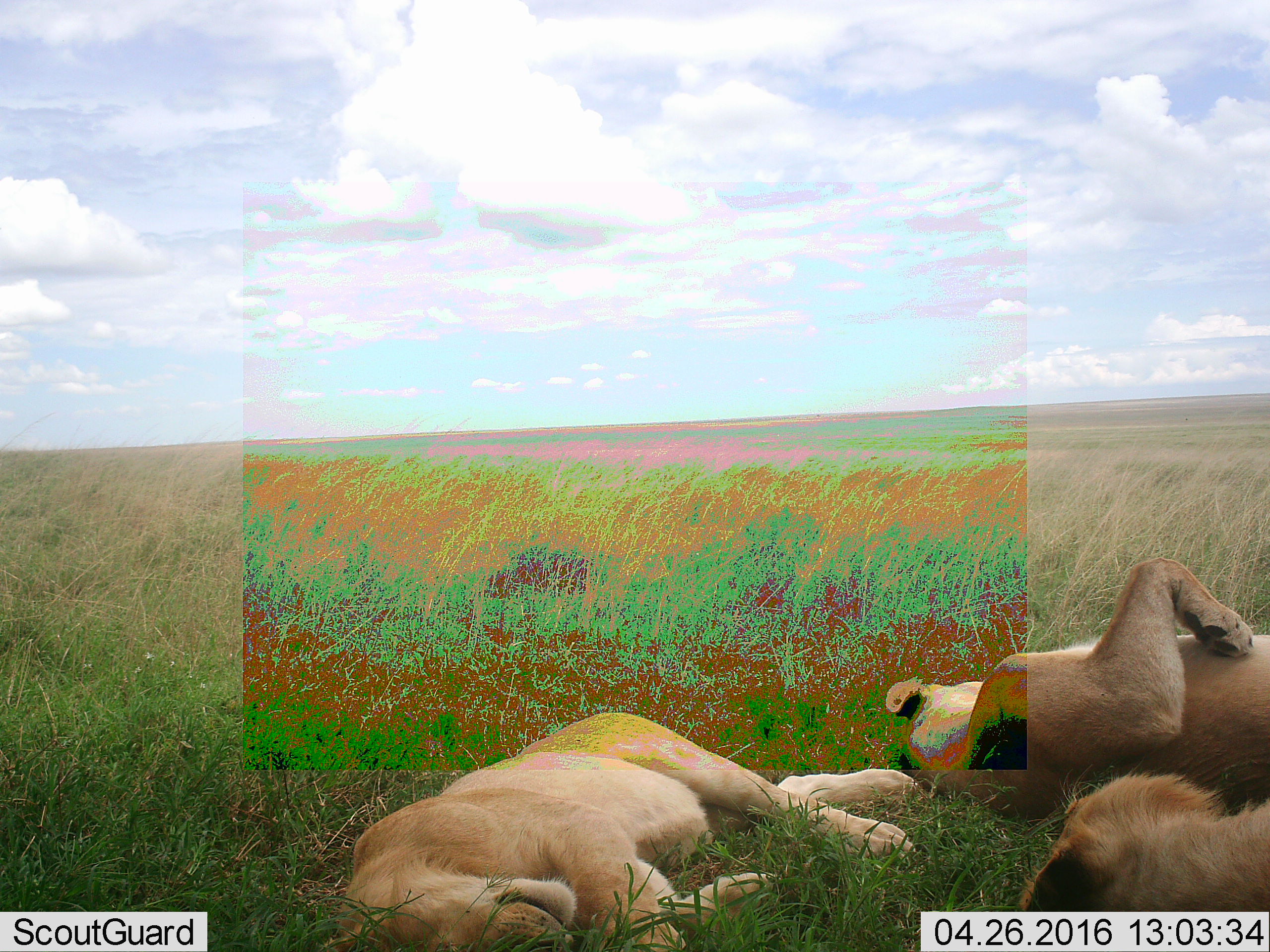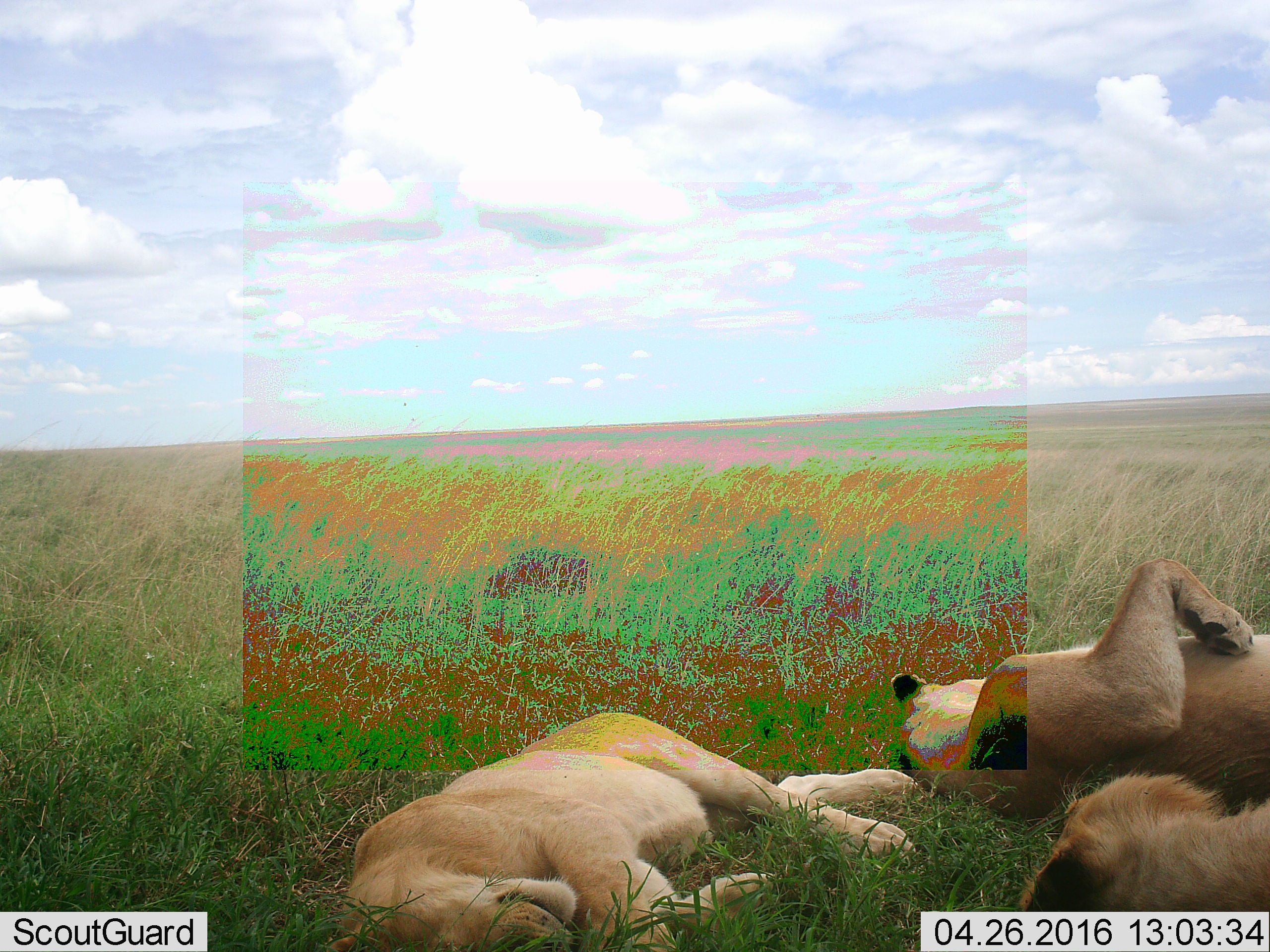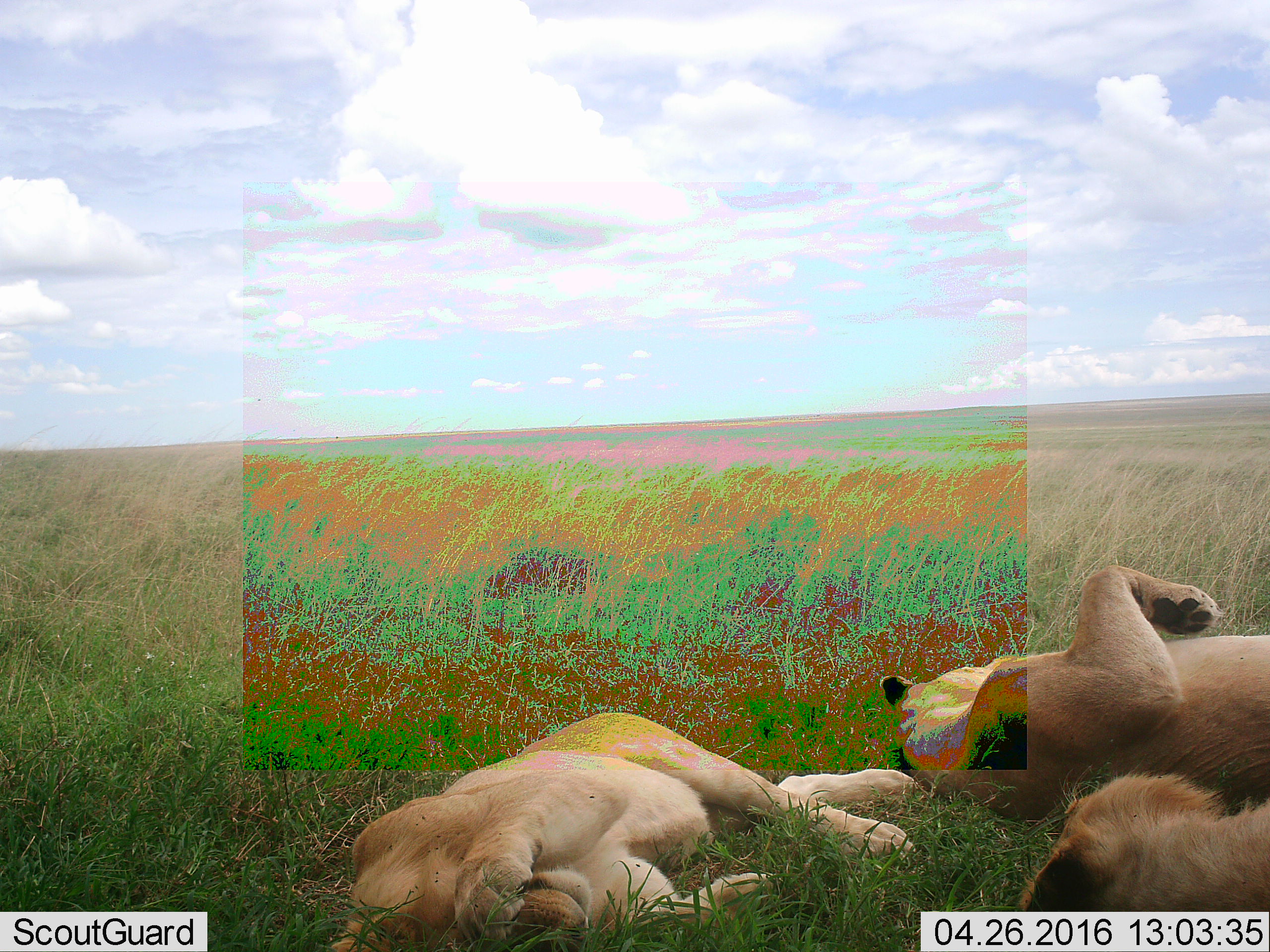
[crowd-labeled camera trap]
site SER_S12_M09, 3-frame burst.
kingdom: Animalia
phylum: Chordata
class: Mammalia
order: Carnivora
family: Felidae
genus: Panthera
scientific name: Panthera leo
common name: lion female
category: lionfemale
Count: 3.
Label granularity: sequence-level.